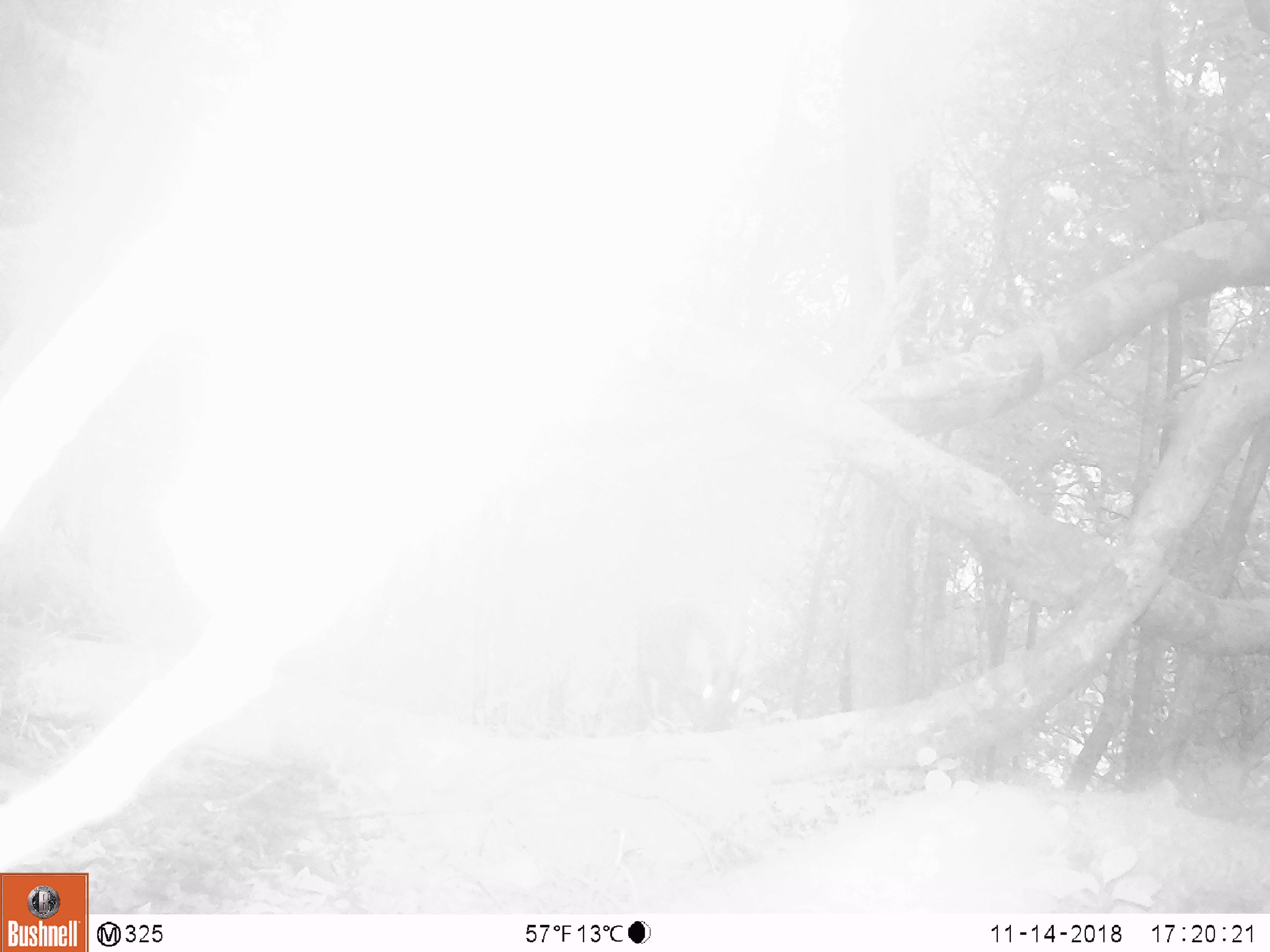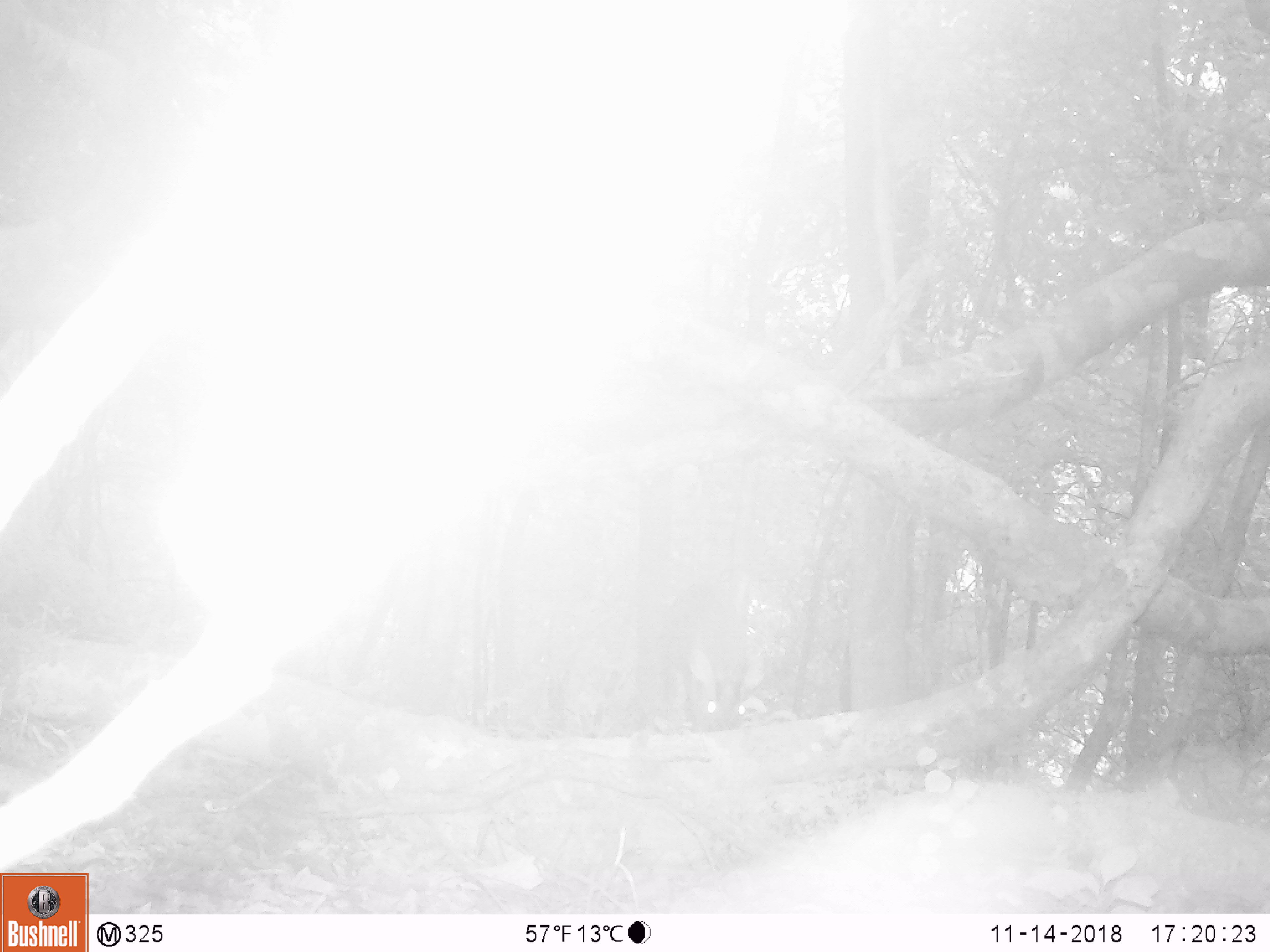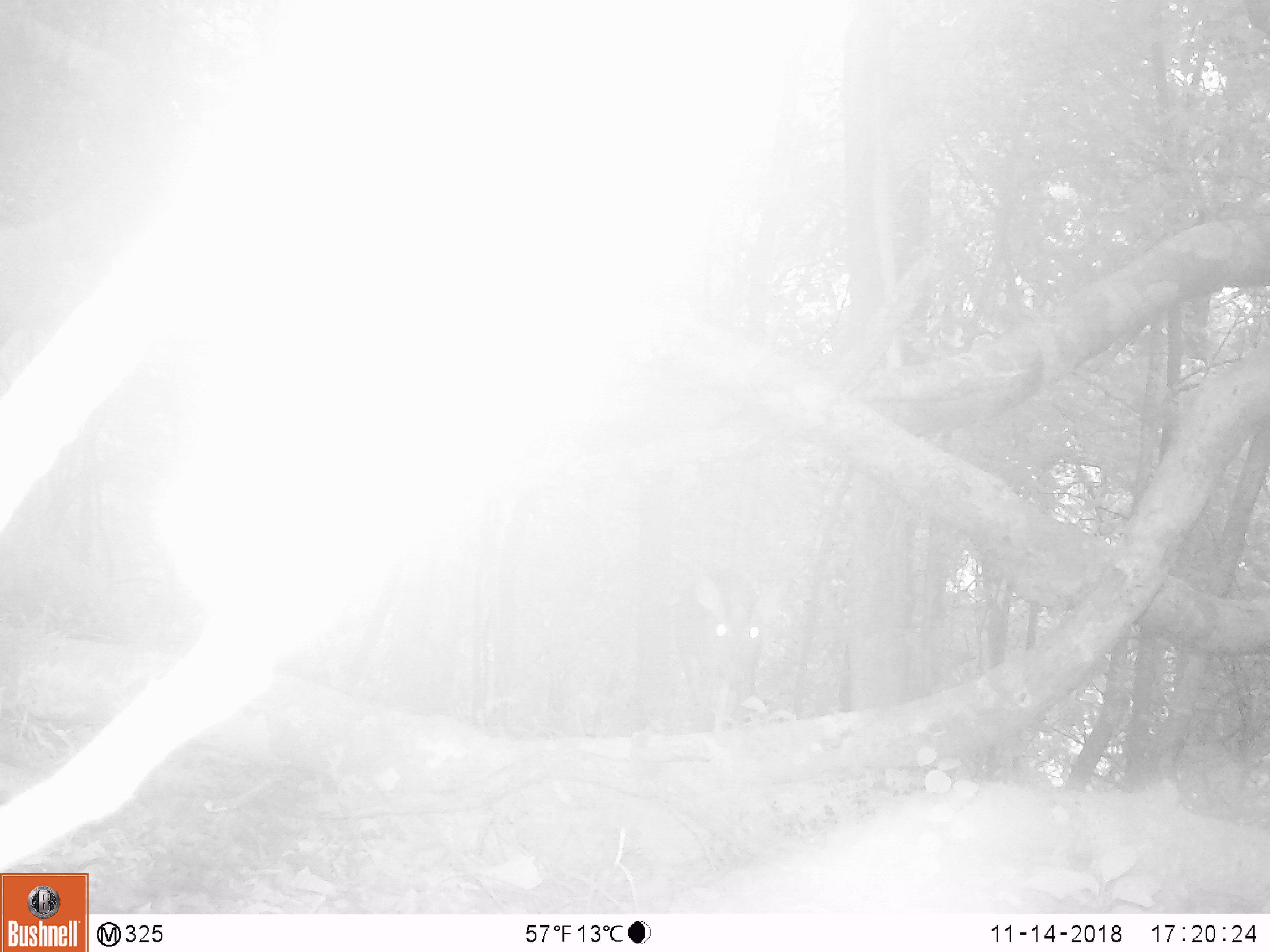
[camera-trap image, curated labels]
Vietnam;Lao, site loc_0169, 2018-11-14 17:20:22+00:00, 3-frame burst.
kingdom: Animalia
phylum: Chordata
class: Mammalia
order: Artiodactyla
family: Cervidae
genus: Muntiacus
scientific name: Muntiacus rooseveltorum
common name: roosevelt's muntjac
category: roosevelts muntjac group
Roosevelts muntjac group (roosevelt's muntjac) (Muntiacus rooseveltorum). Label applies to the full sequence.